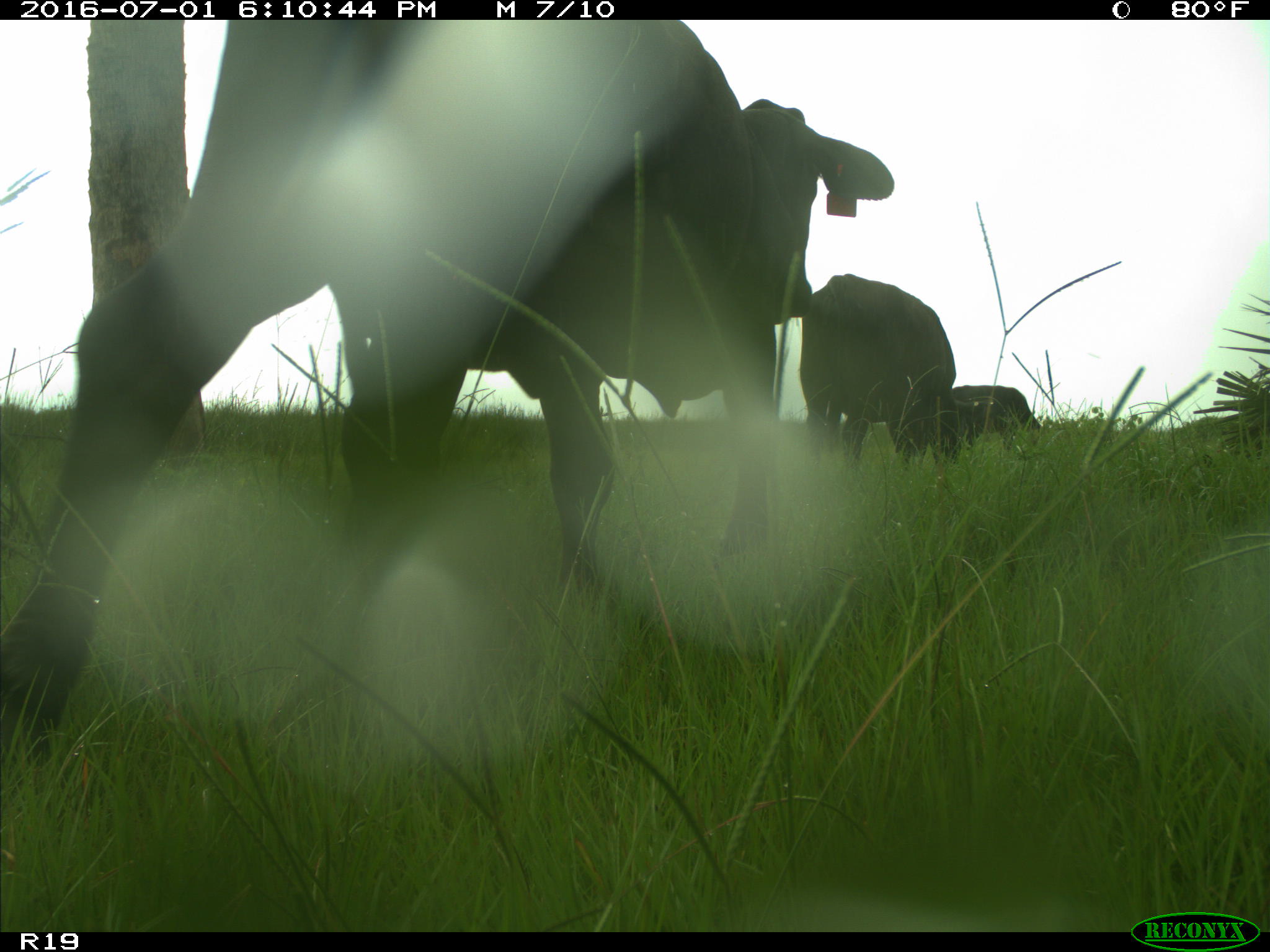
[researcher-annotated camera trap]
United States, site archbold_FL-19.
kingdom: Animalia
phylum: Chordata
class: Mammalia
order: Artiodactyla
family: Bovidae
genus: Bos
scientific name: Bos taurus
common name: domestic cow